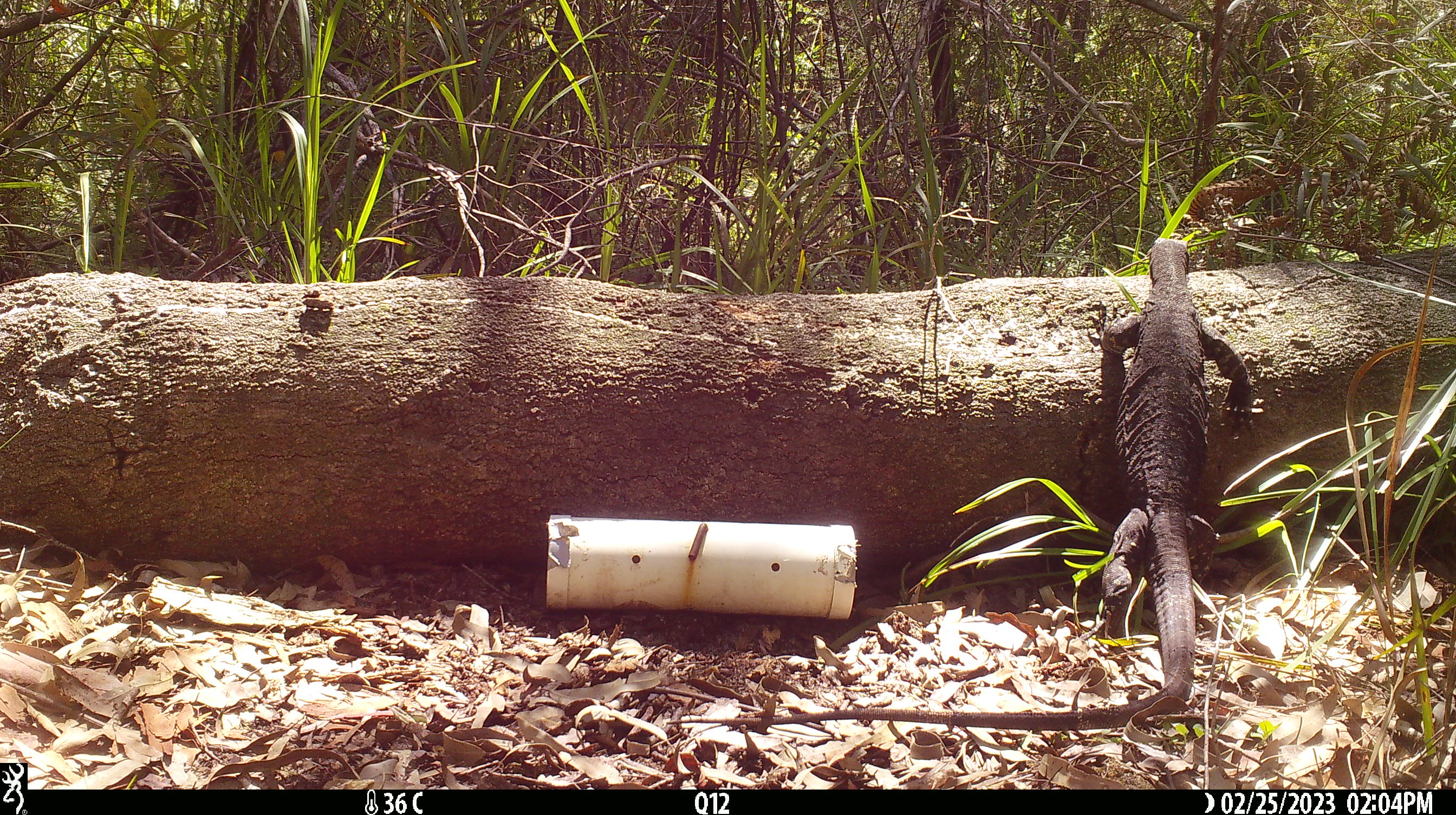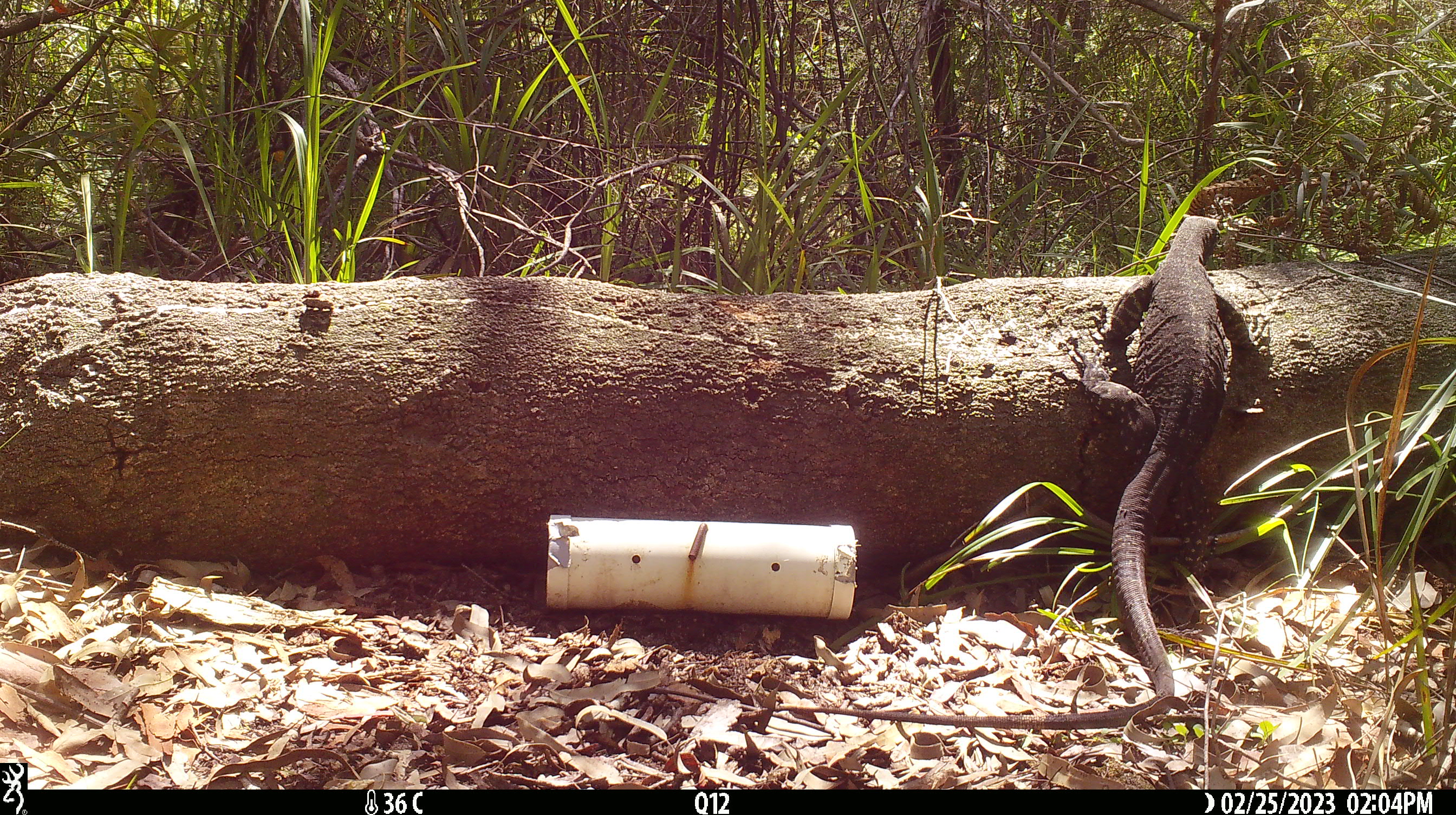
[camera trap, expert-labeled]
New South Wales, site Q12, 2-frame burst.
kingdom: Animalia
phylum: Chordata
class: Reptilia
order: Squamata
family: Varanidae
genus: Varanus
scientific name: Varanus varius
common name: lace monitor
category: goanna